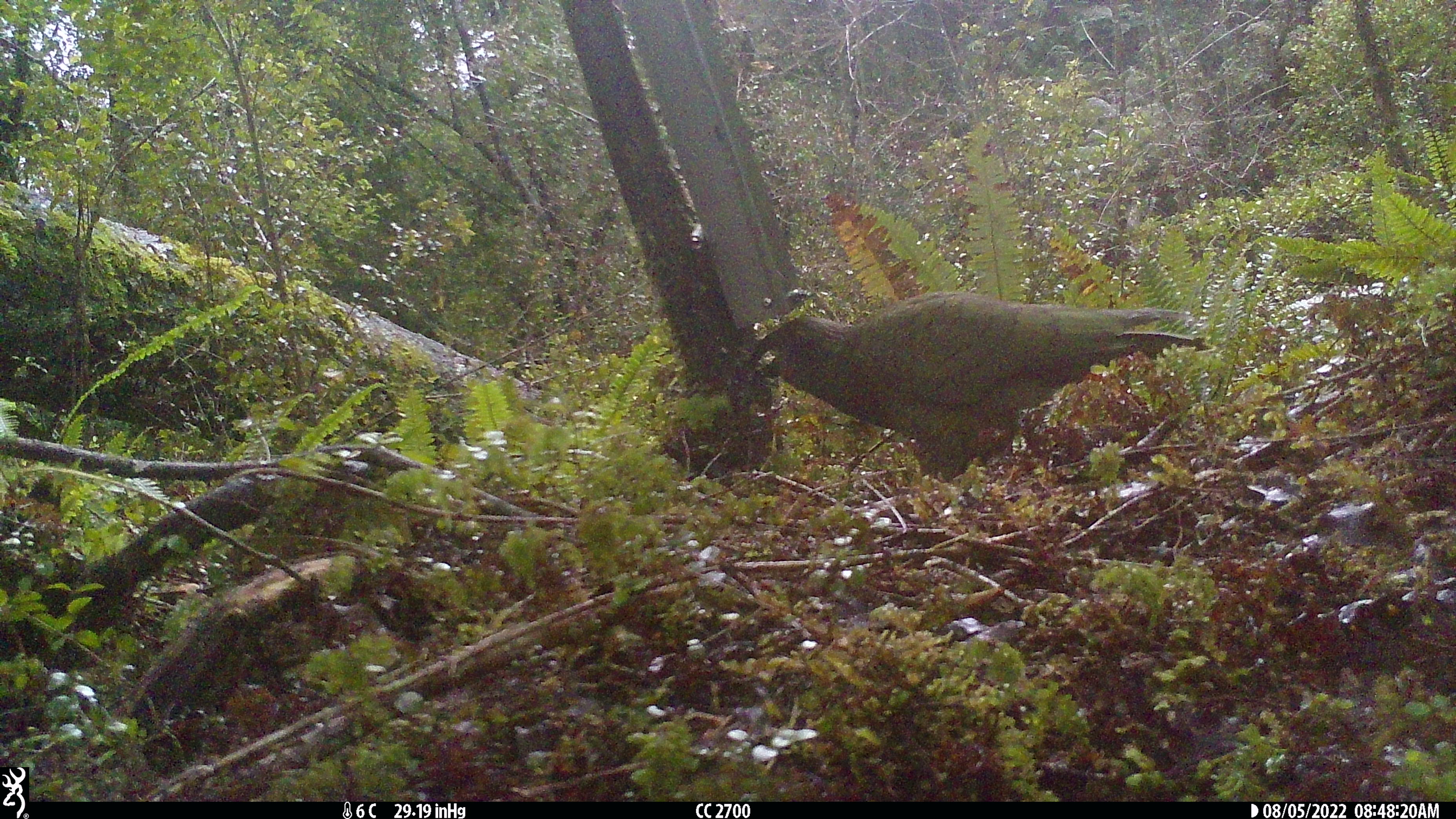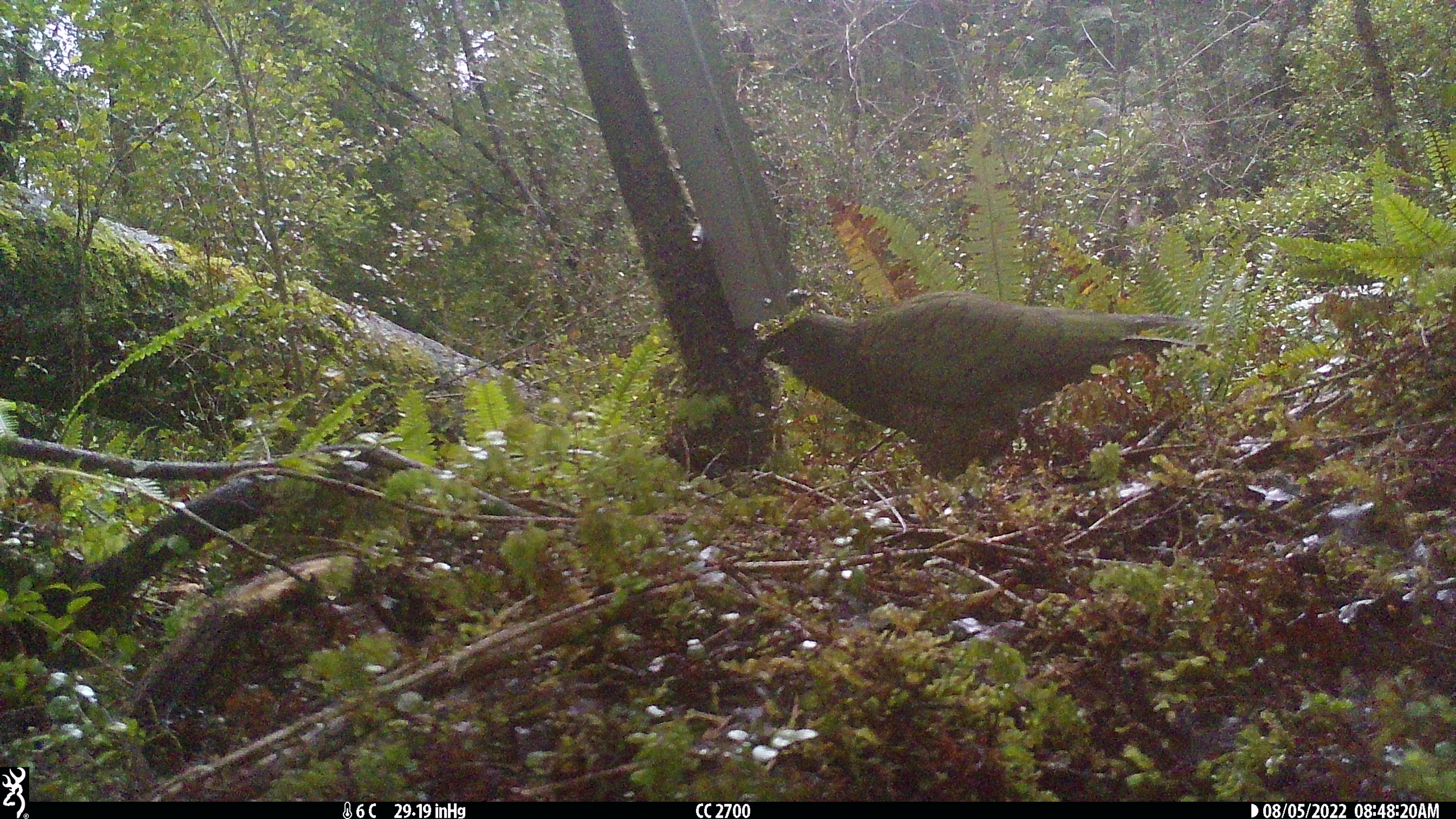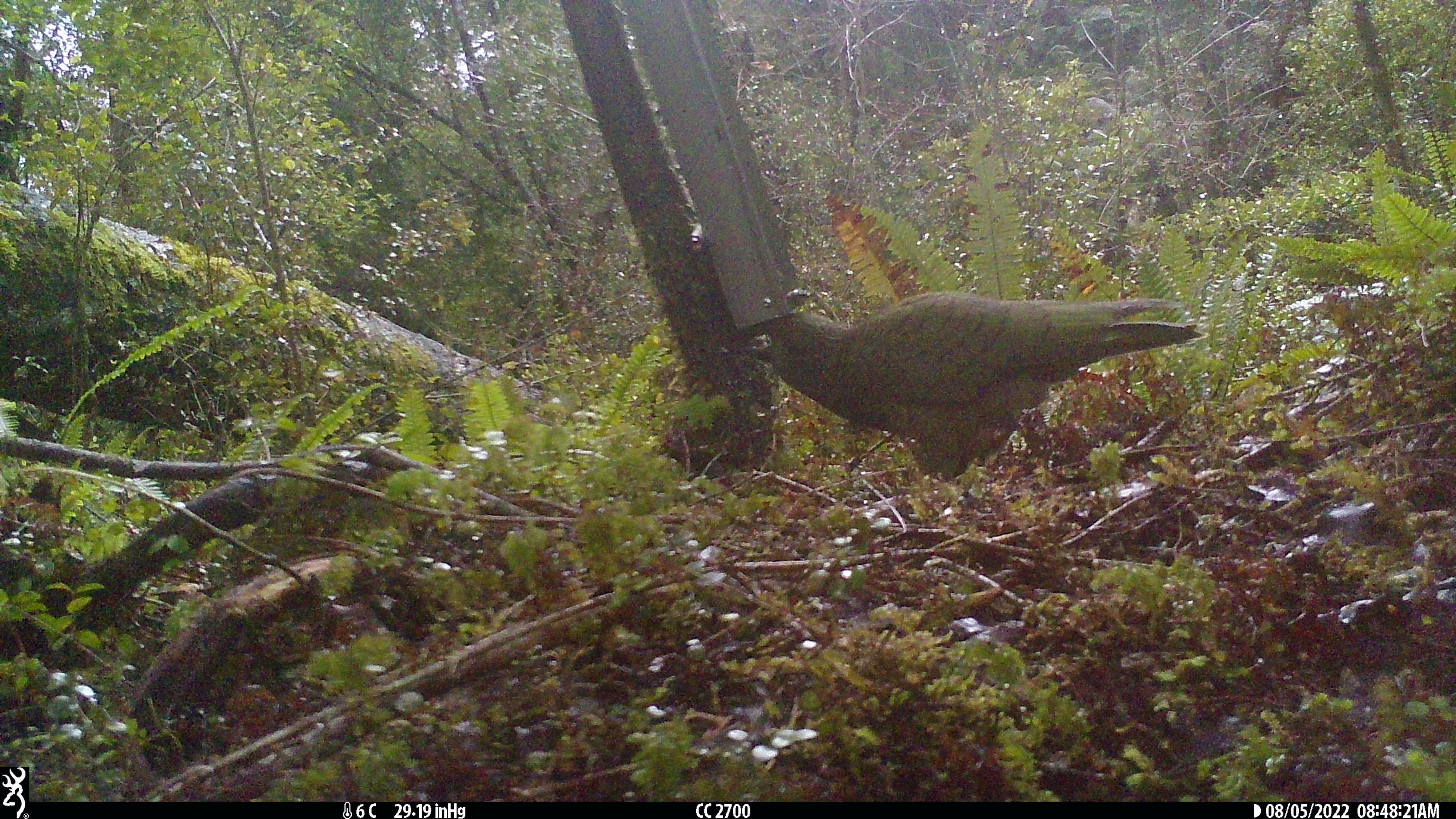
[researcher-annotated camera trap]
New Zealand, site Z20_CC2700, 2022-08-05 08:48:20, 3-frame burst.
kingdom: Animalia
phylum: Chordata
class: Aves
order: Psittaciformes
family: Strigopidae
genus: Nestor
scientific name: Nestor notabilis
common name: kea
Kea (Nestor notabilis).